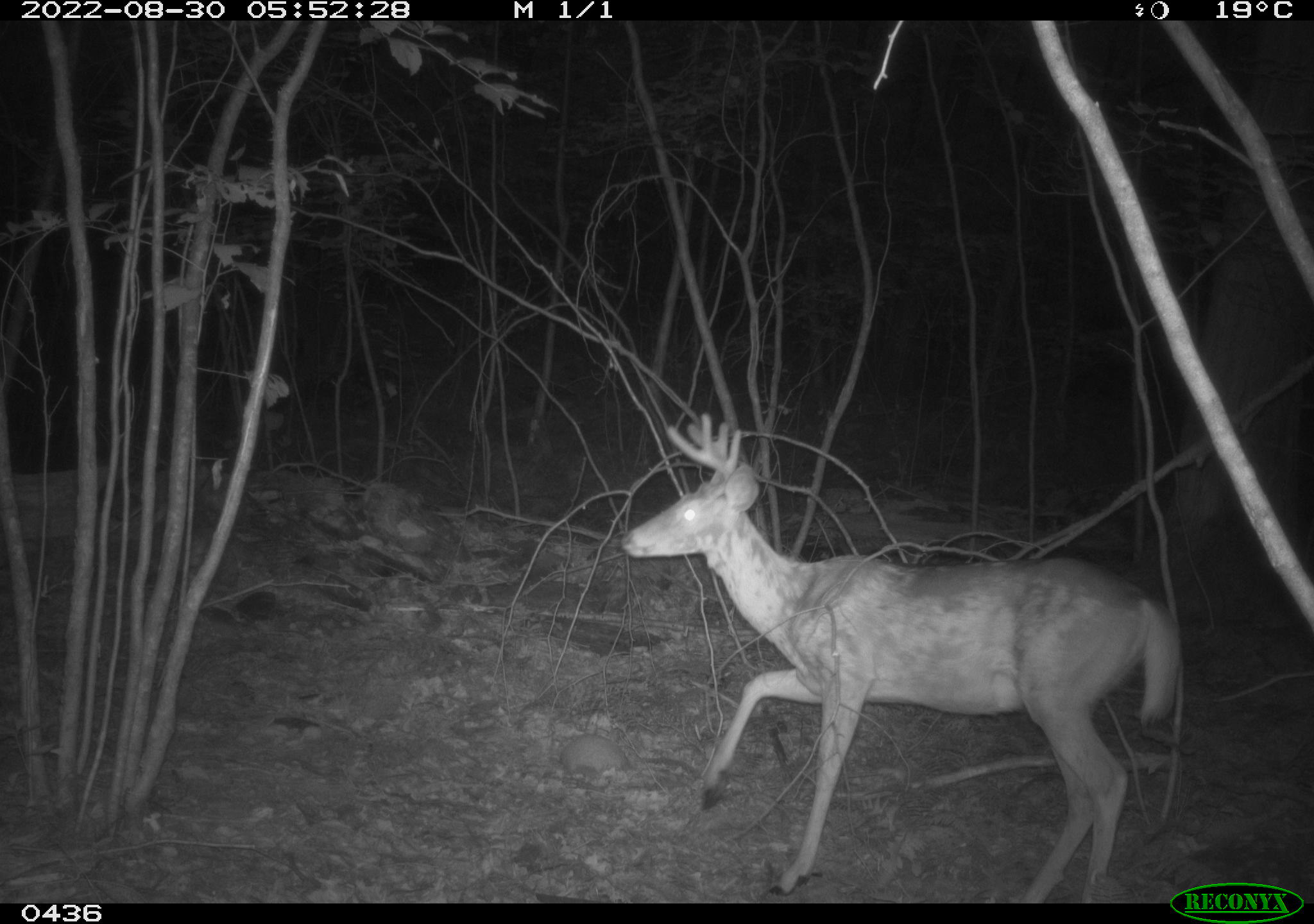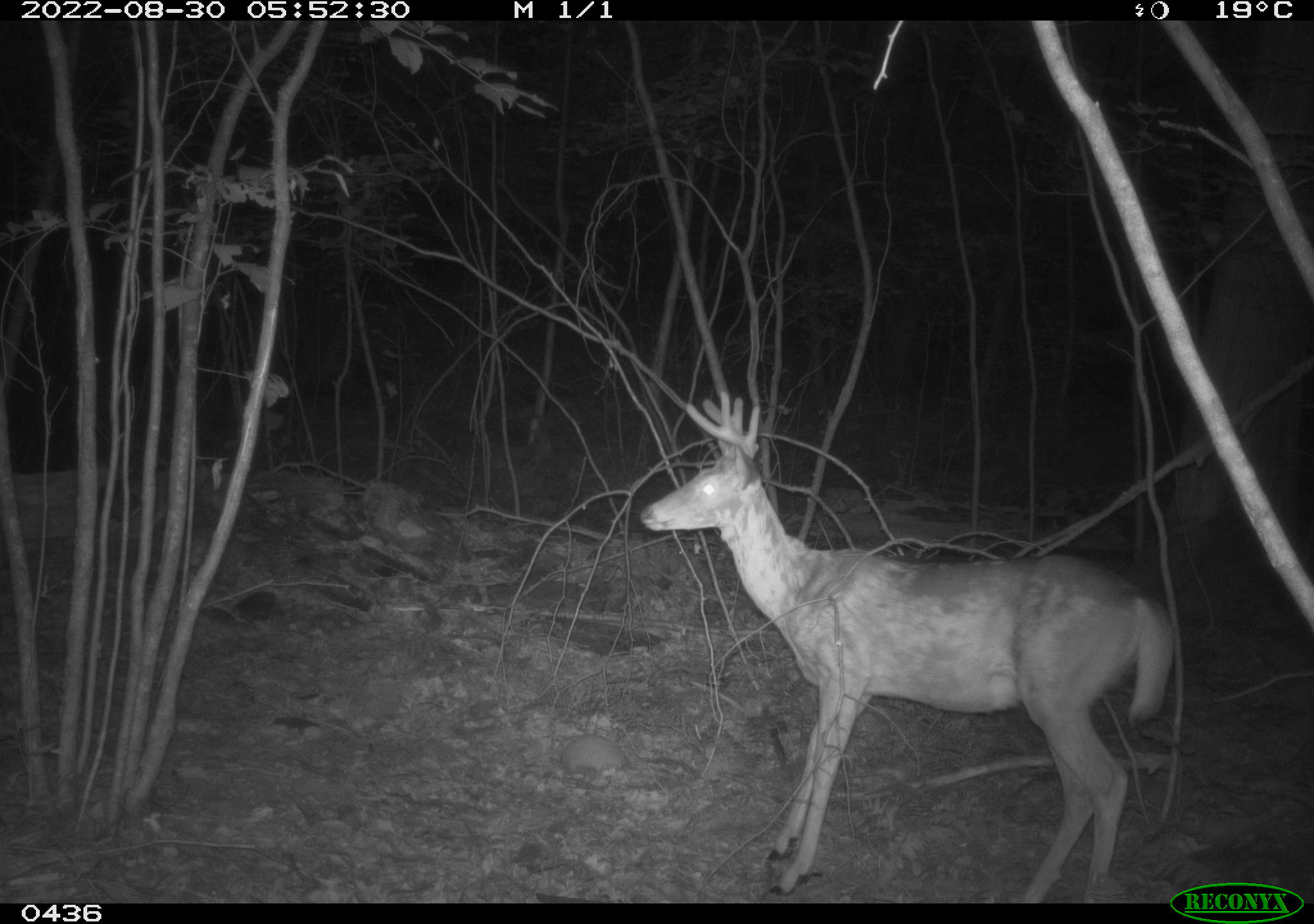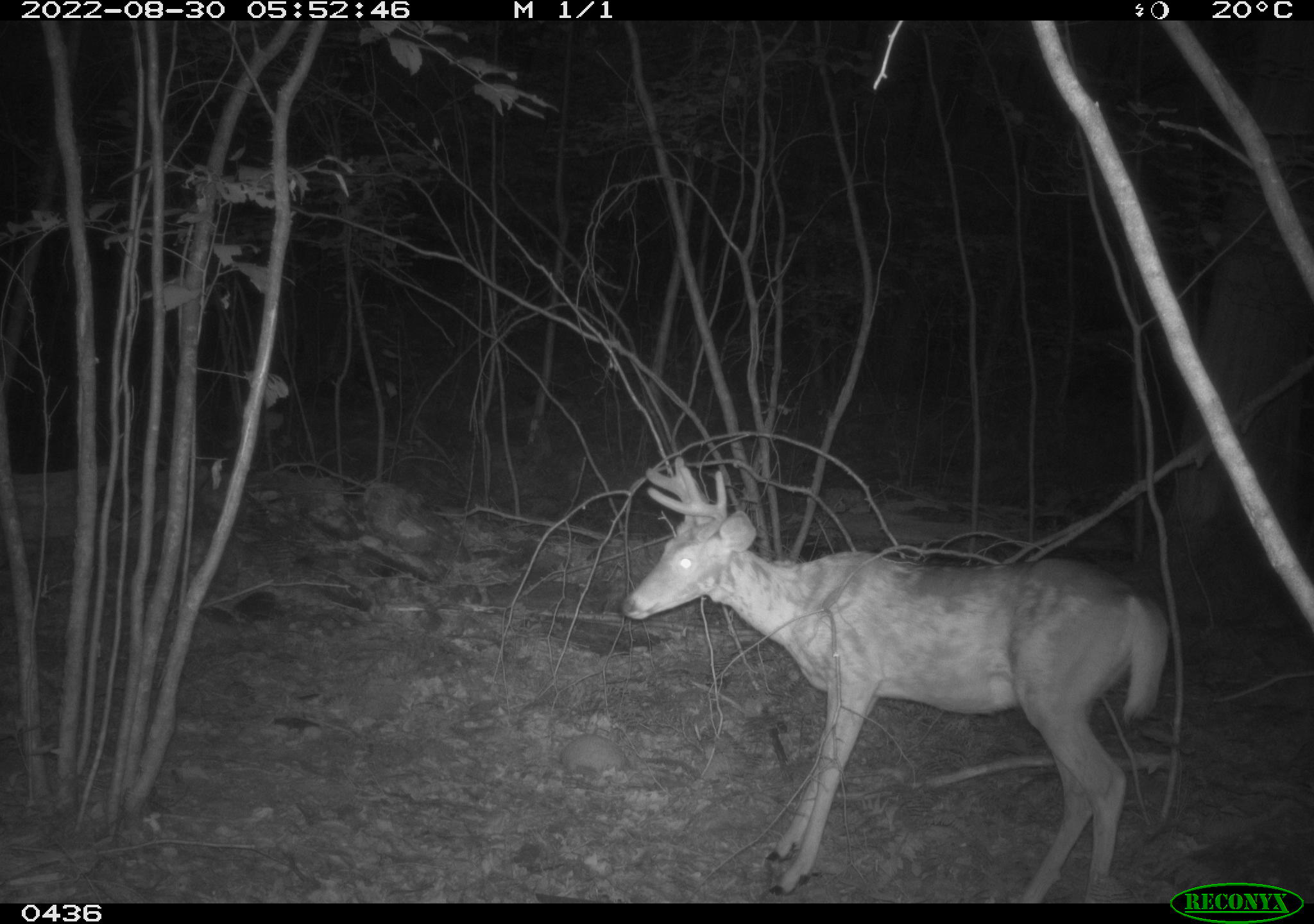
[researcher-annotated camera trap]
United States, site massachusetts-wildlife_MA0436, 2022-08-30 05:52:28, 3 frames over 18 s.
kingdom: Animalia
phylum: Chordata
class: Mammalia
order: Artiodactyla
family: Cervidae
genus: Odocoileus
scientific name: Odocoileus virginianus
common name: white-tailed deer